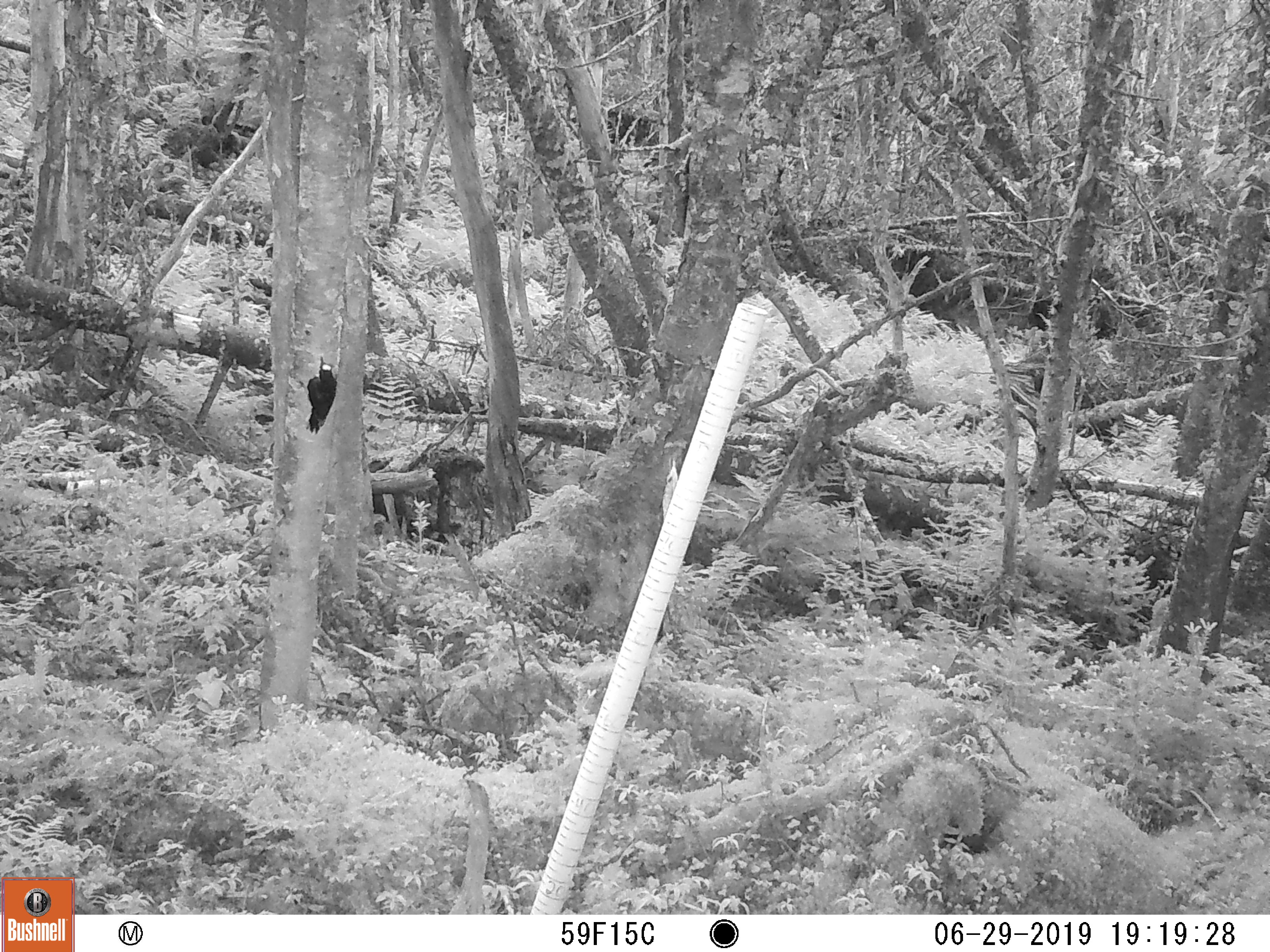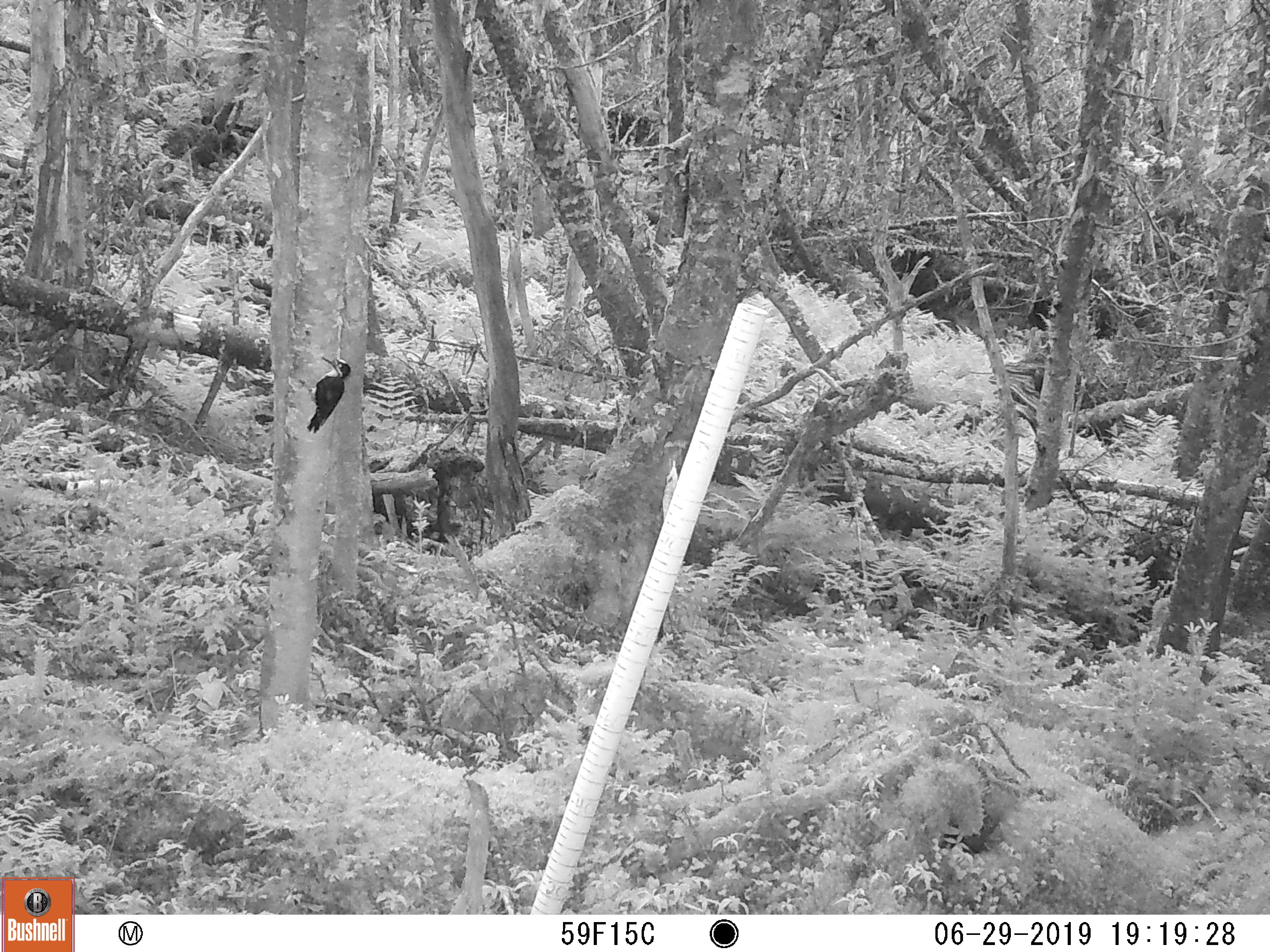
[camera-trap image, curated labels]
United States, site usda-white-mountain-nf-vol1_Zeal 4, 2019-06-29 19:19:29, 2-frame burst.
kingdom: Animalia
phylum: Chordata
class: Aves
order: Piciformes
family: Picidae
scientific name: Picidae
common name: woodpecker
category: woodpecker sp.